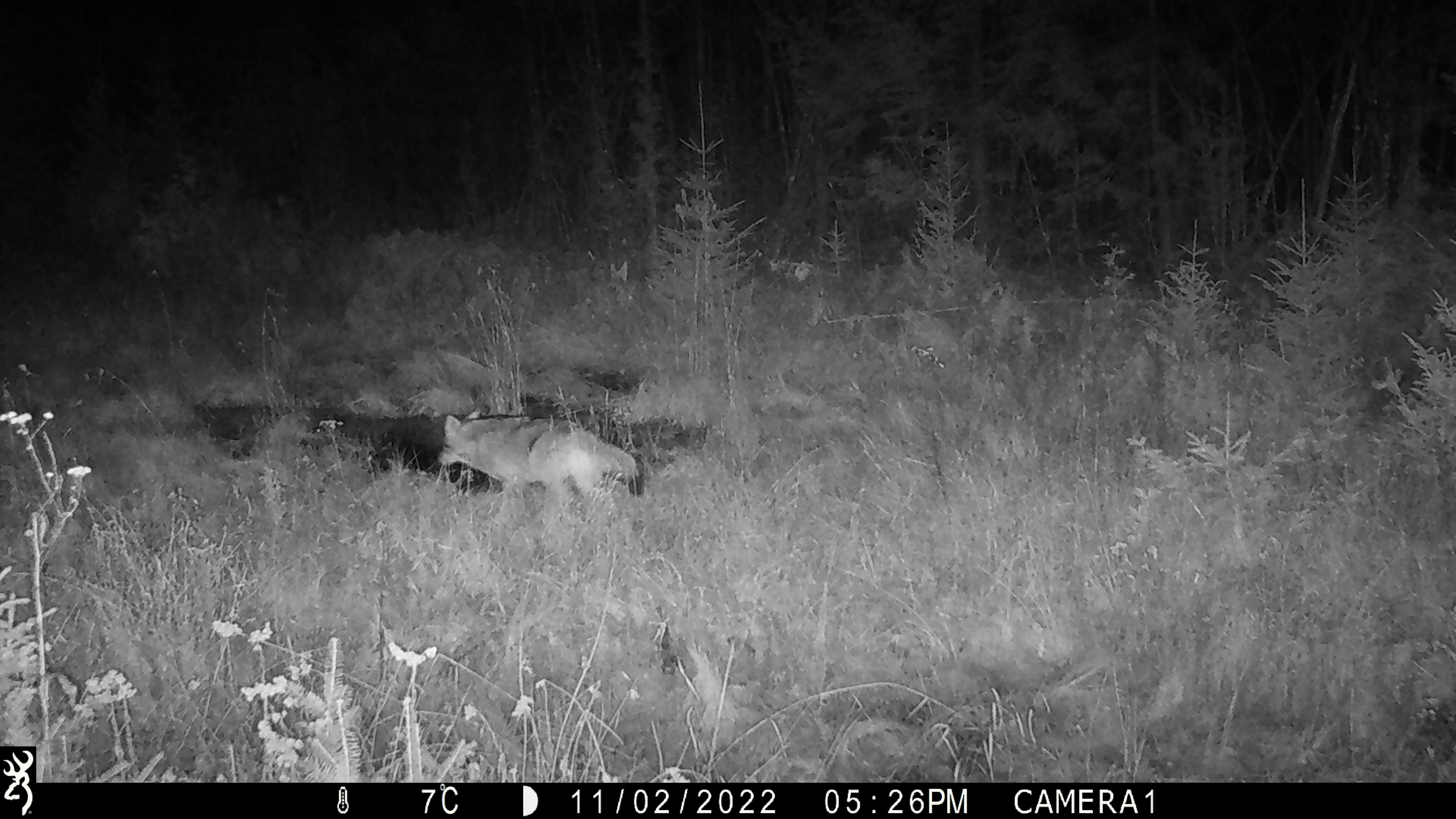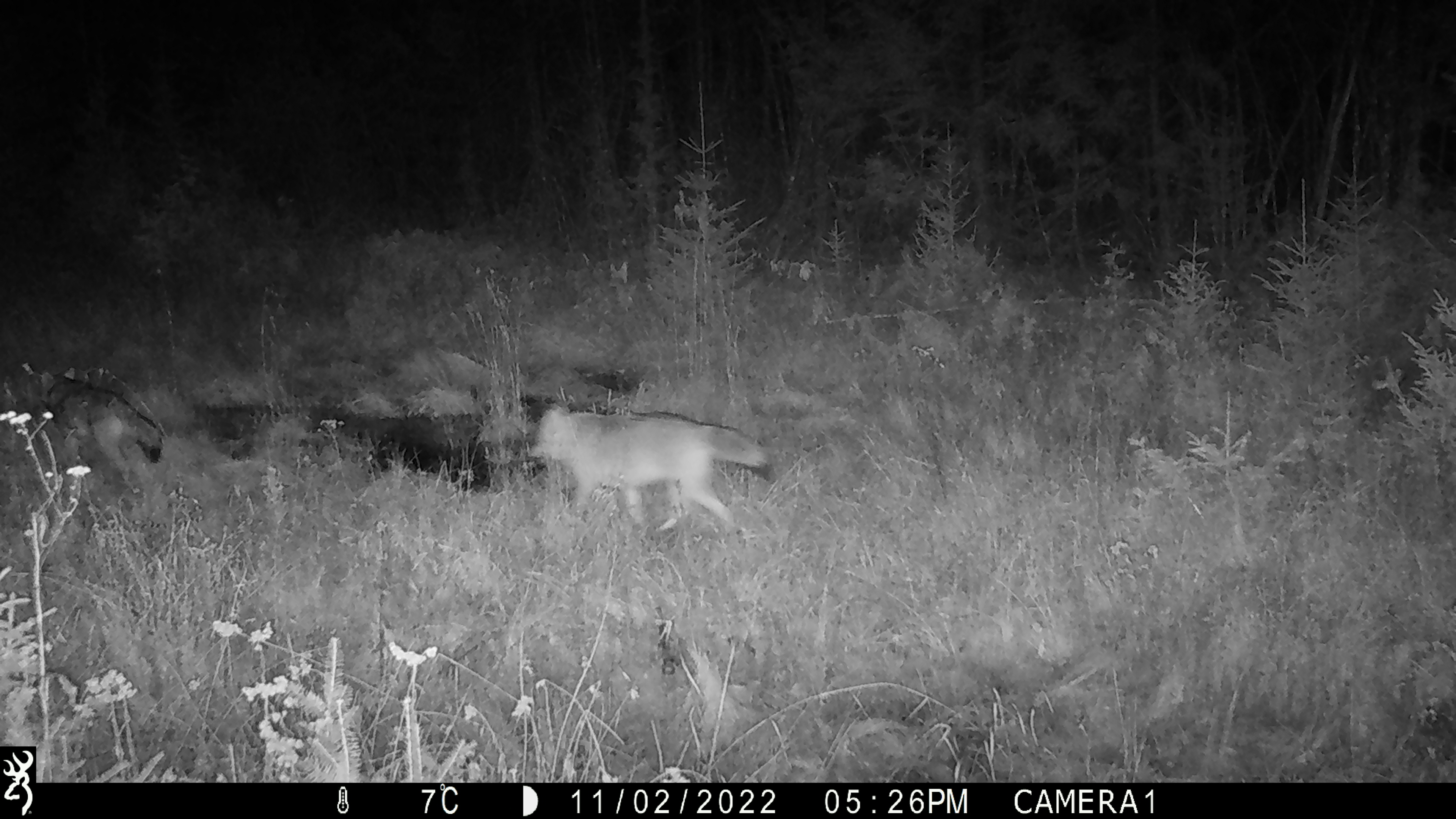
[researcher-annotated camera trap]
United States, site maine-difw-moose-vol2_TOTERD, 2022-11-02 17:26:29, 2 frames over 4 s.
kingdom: Animalia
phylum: Chordata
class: Mammalia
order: Carnivora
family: Canidae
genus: Canis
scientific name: Canis latrans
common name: coyote